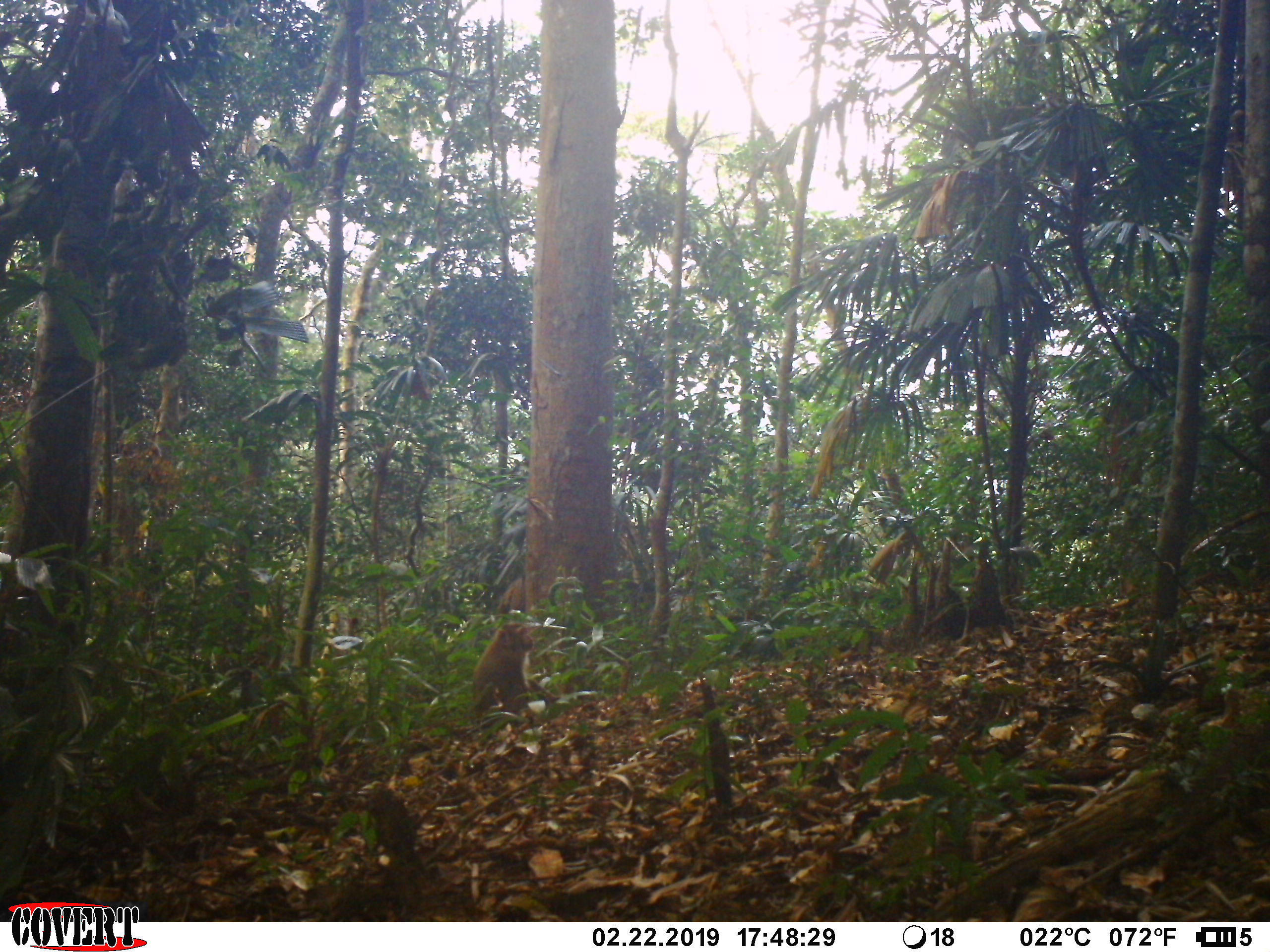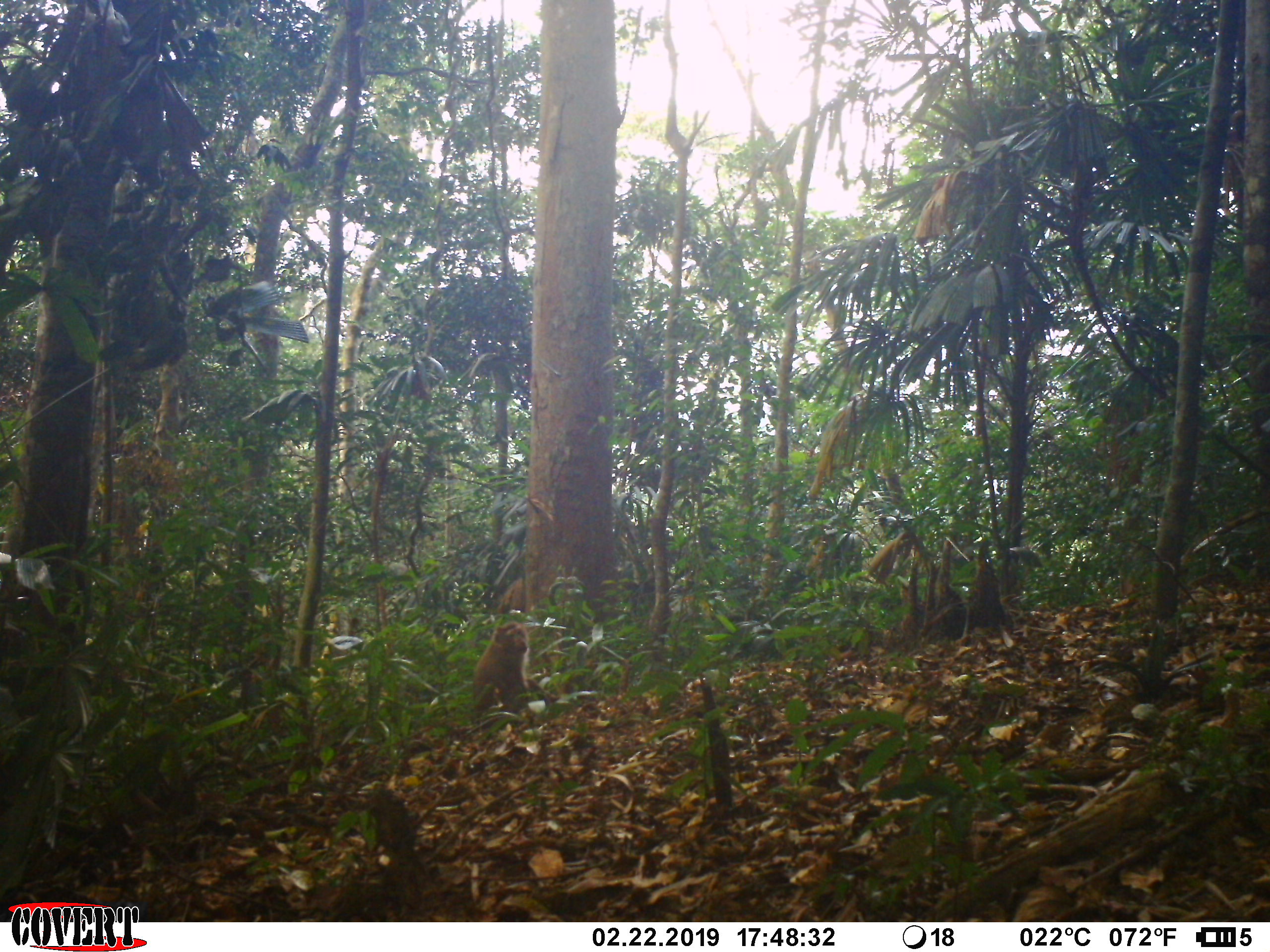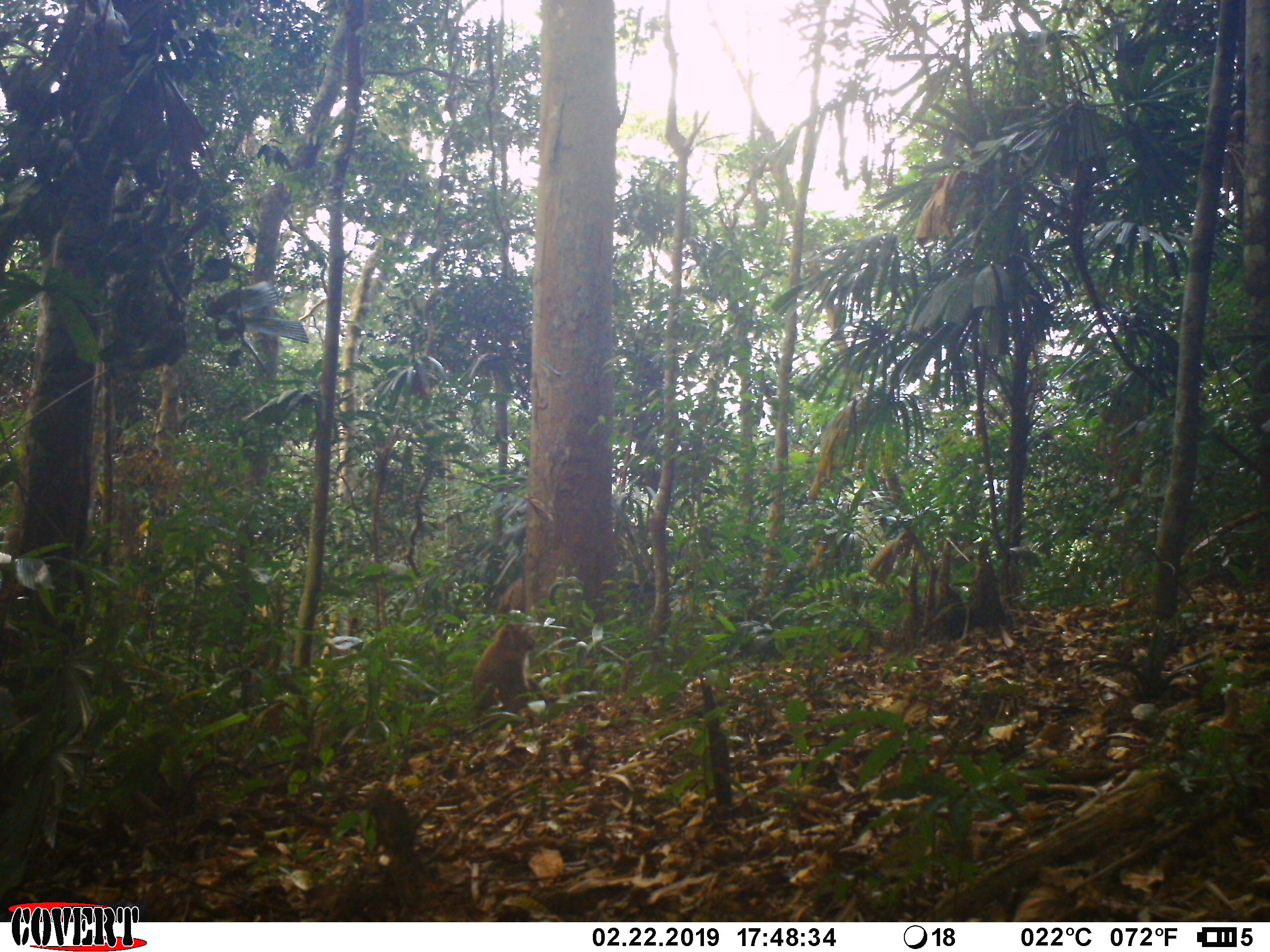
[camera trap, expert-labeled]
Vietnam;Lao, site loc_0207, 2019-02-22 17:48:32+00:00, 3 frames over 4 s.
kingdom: Animalia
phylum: Chordata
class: Mammalia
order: Primates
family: Cercopithecidae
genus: Macaca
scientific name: Macaca nemestrina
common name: pig-tailed macaque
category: pig tailed macaque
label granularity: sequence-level